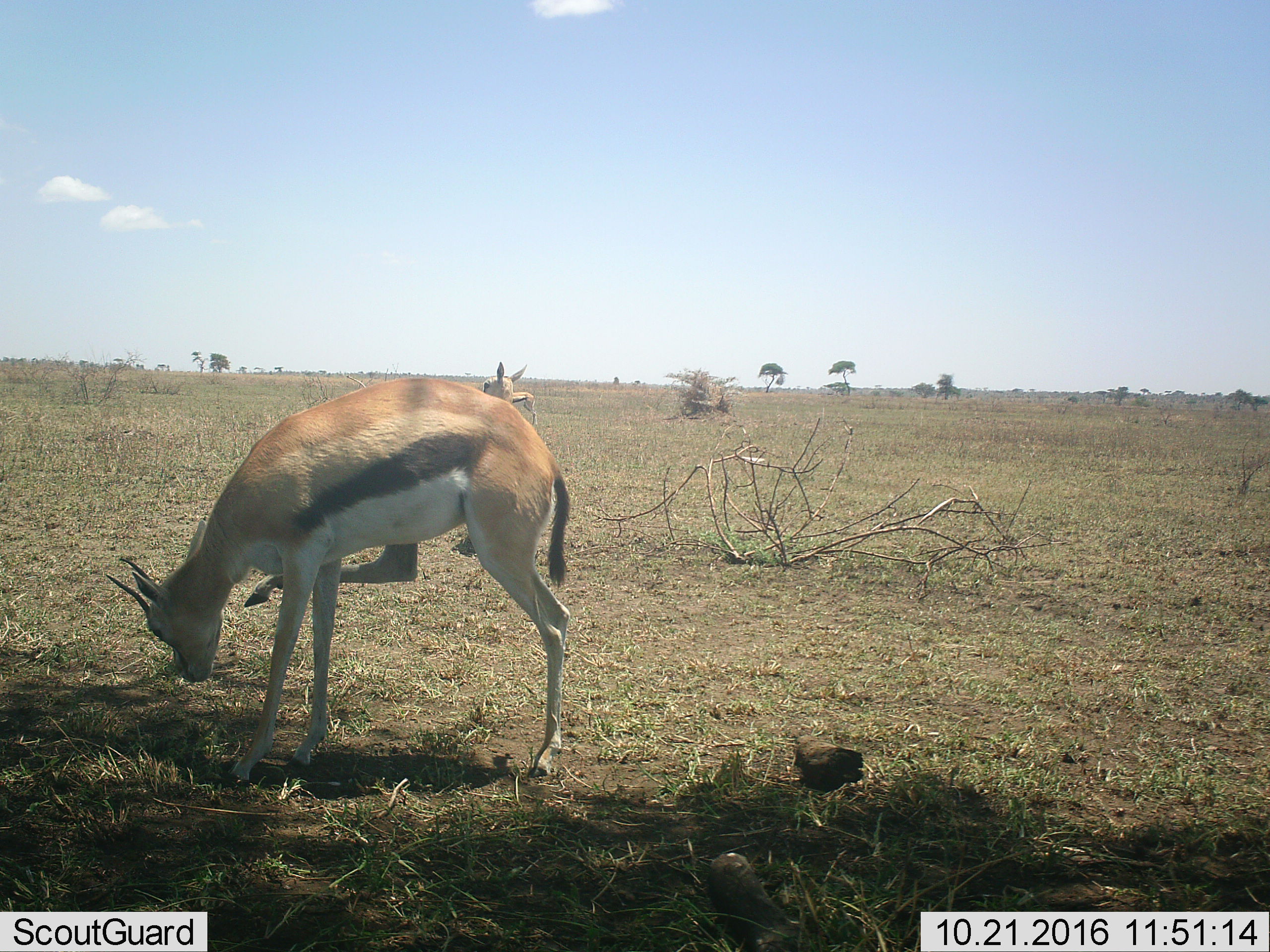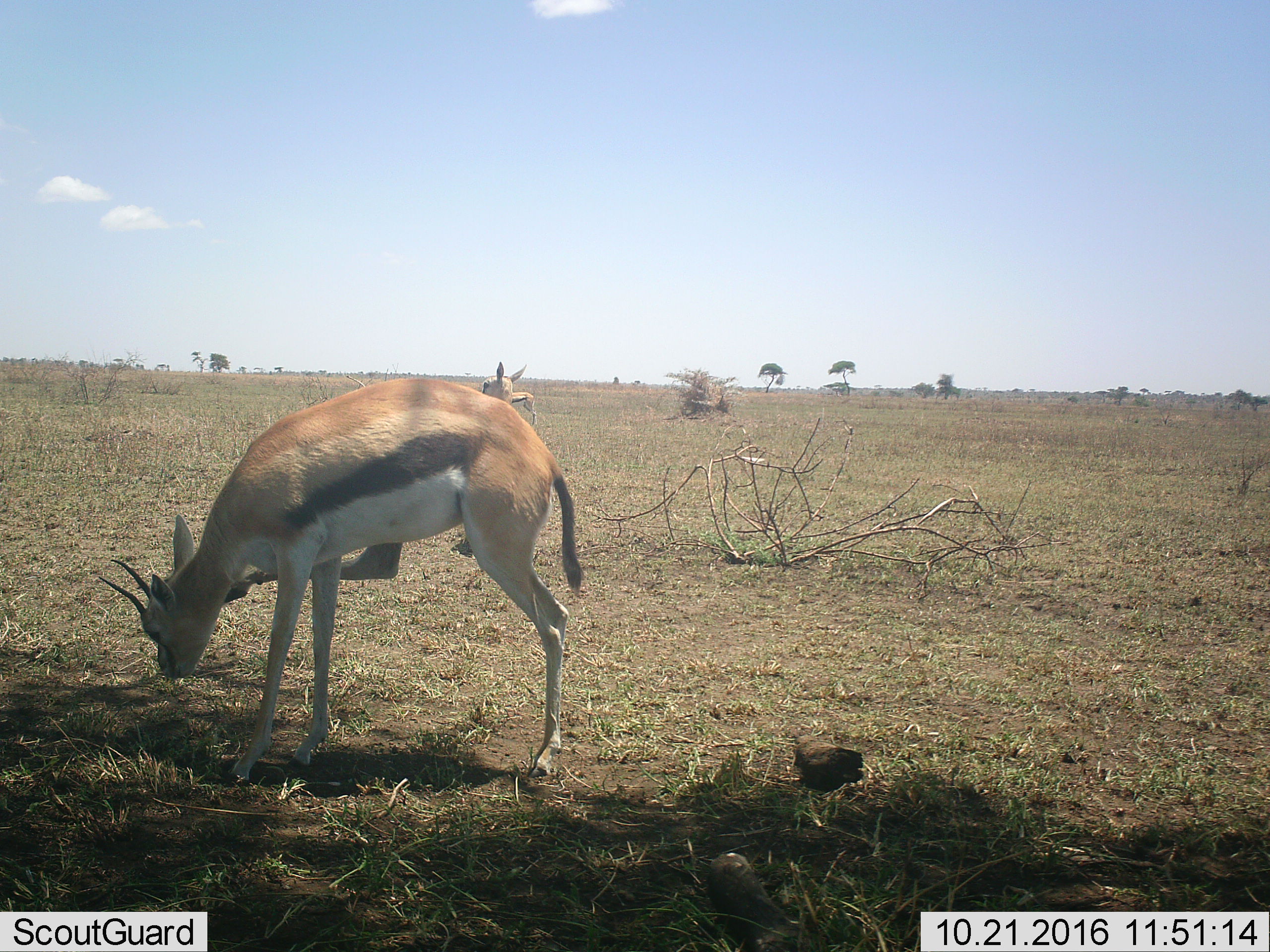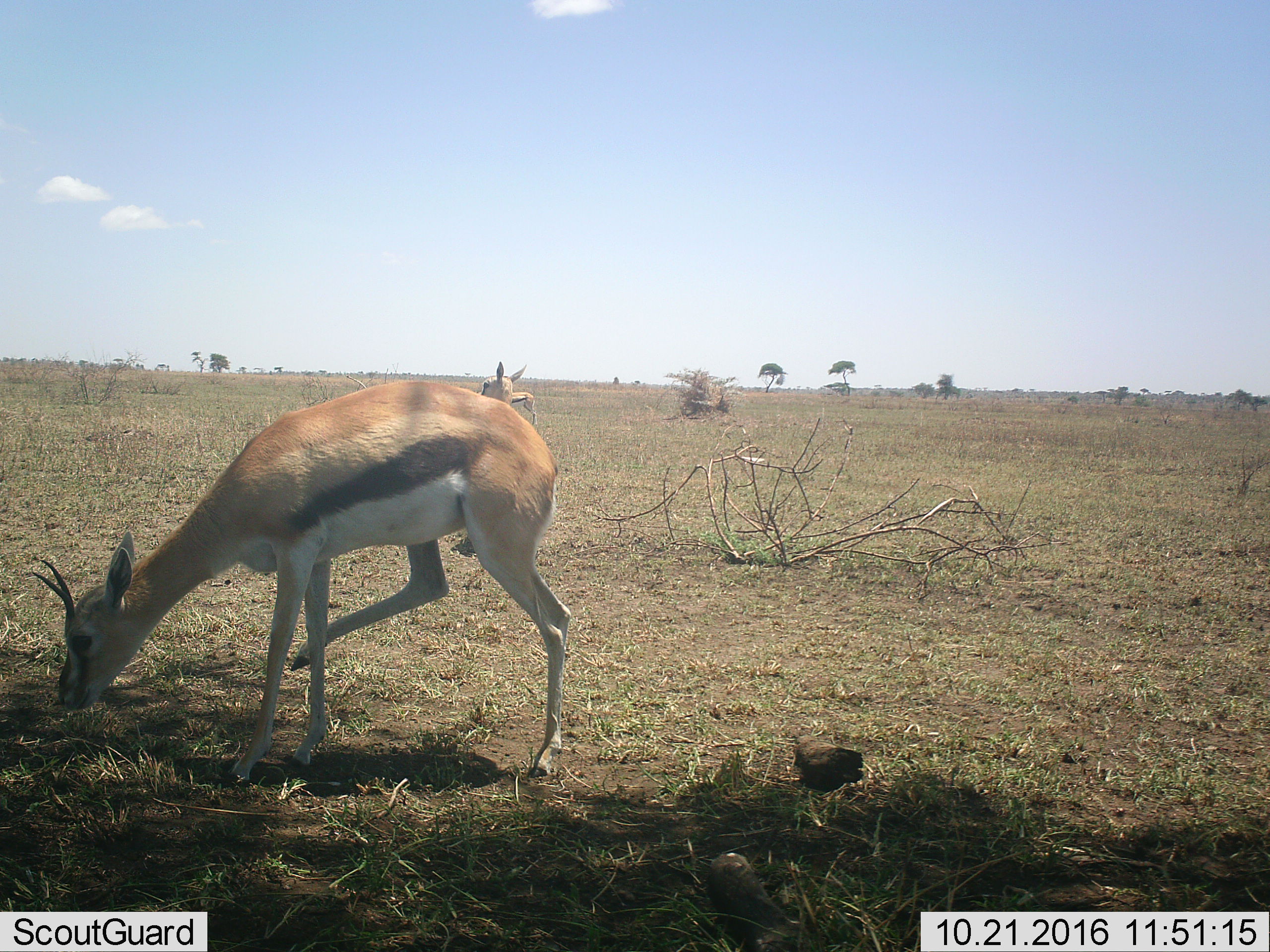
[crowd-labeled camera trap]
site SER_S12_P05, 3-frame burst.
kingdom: Animalia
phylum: Chordata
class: Mammalia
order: Artiodactyla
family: Bovidae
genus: Eudorcas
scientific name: Eudorcas thomsonii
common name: thomson's gazelle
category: gazellethomsons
Gazellethomsons (thomson's gazelle) (Eudorcas thomsonii), count 2. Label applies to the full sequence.